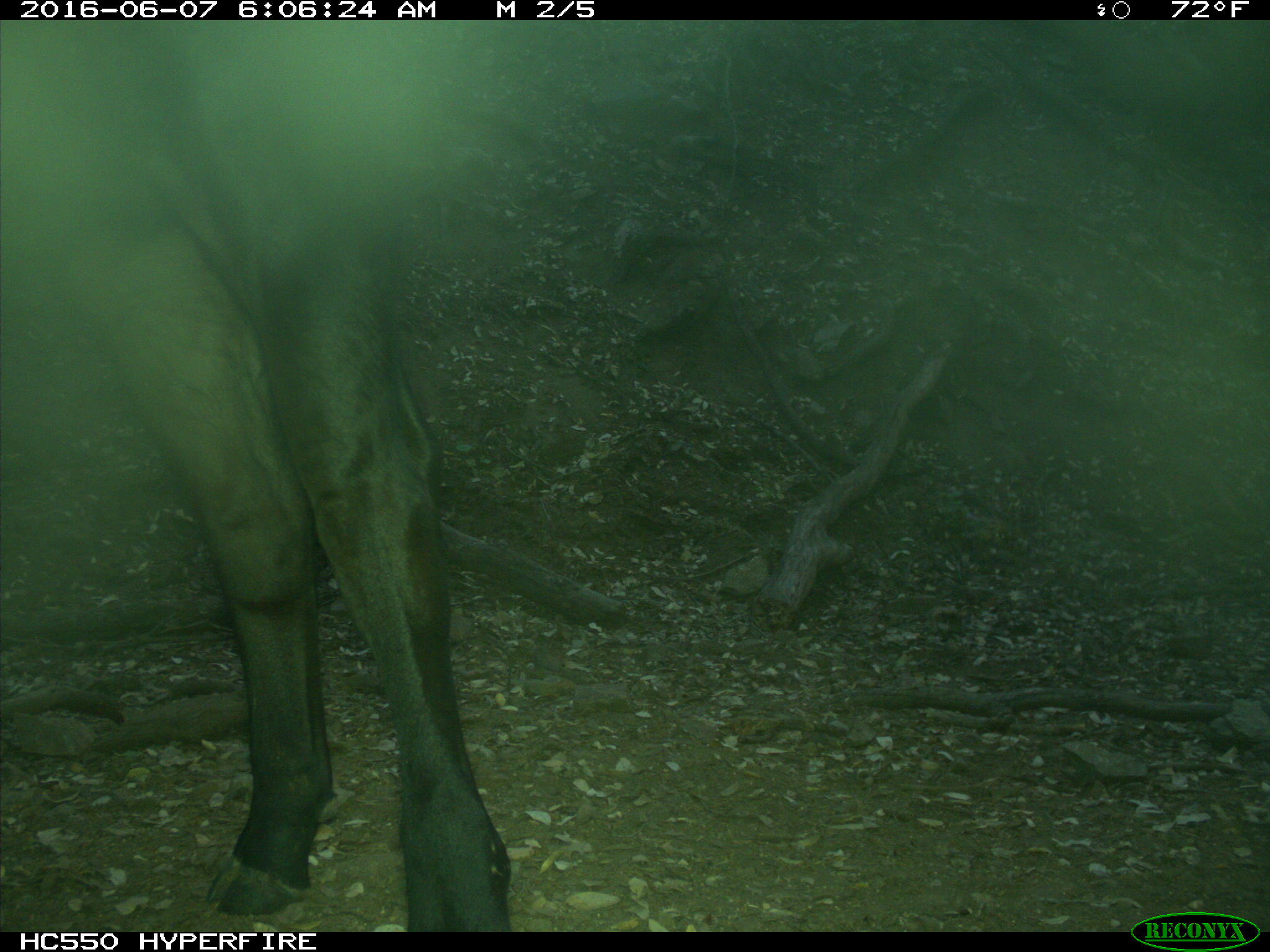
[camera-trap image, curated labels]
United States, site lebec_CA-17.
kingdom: Animalia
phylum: Chordata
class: Mammalia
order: Artiodactyla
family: Bovidae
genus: Bos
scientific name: Bos taurus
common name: domestic cow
Bos taurus (domestic cow).